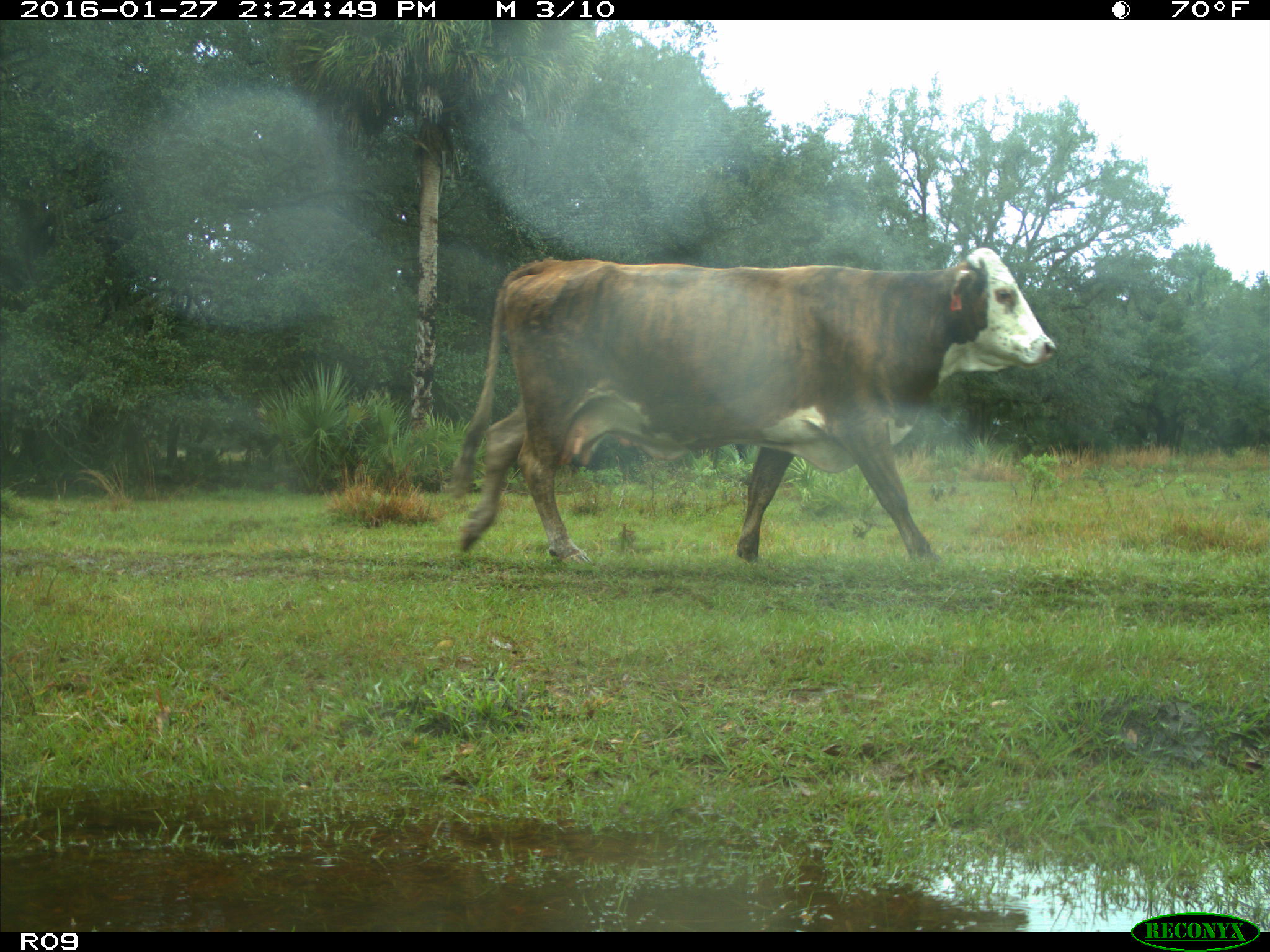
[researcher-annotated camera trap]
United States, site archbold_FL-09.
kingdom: Animalia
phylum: Chordata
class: Mammalia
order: Artiodactyla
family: Bovidae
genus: Bos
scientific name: Bos taurus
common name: domestic cow